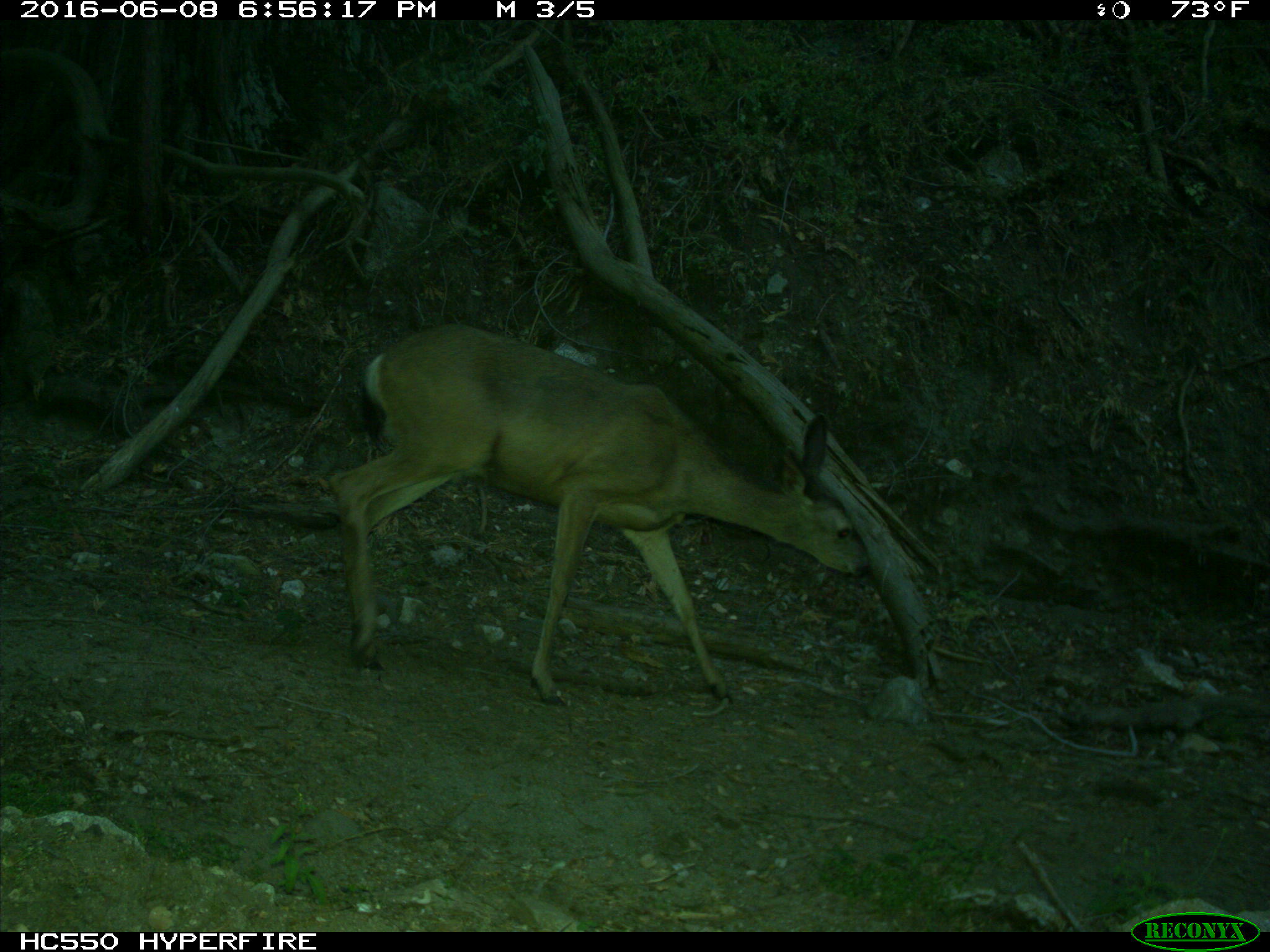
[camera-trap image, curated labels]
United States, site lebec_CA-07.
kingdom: Animalia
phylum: Chordata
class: Mammalia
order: Artiodactyla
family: Cervidae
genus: Odocoileus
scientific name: Odocoileus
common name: deer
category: unidentified deer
Unidentified deer (deer) (Odocoileus).